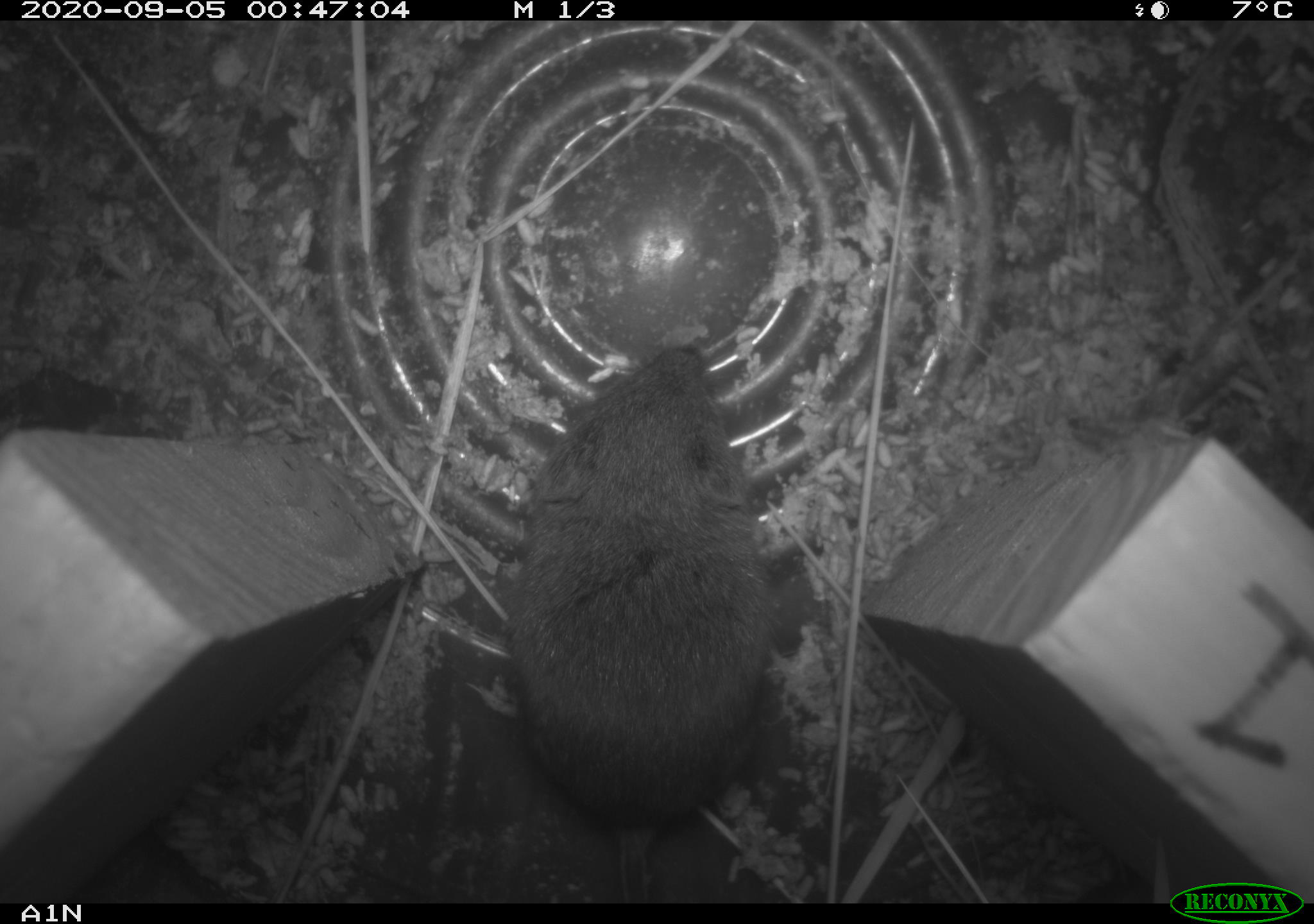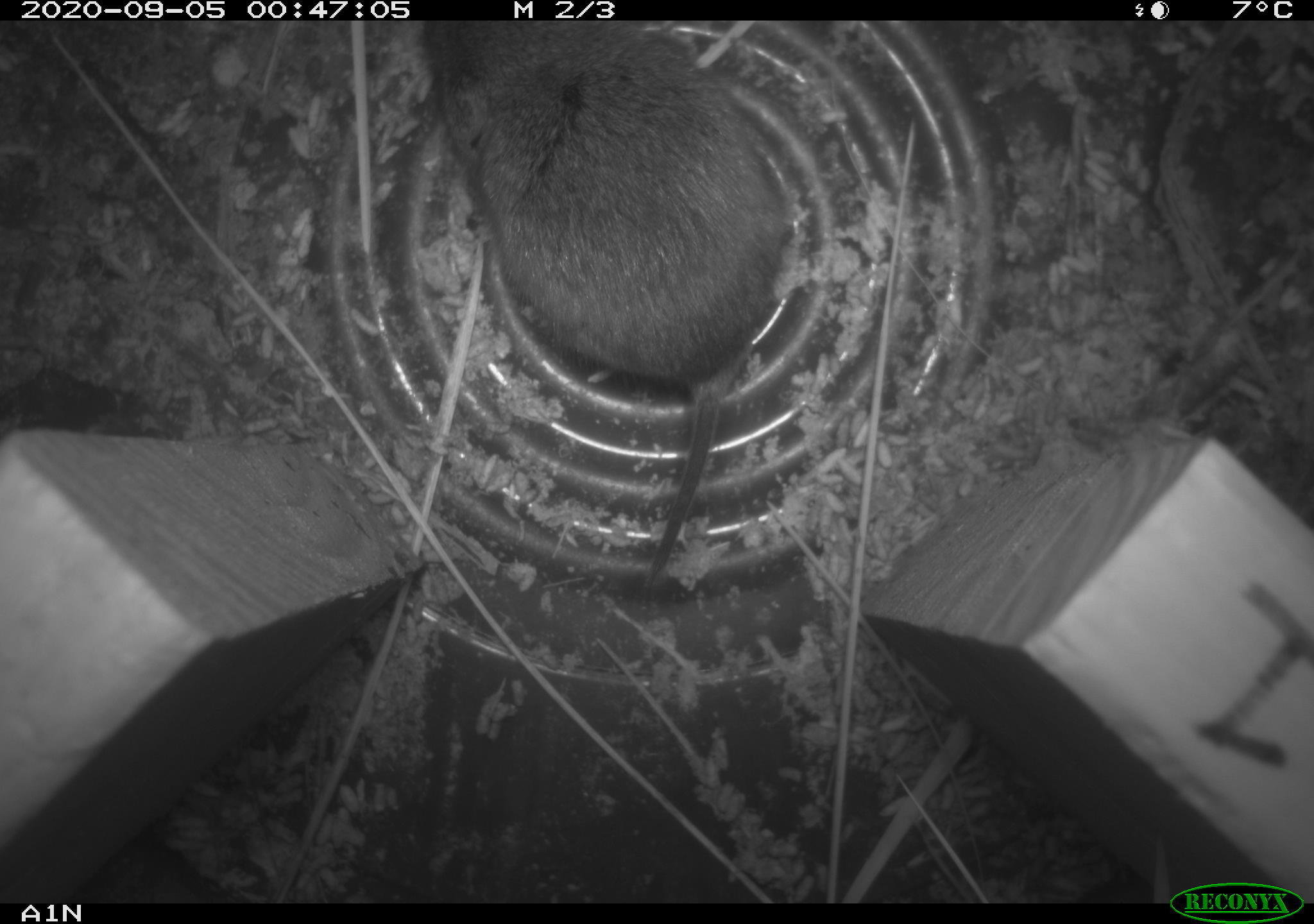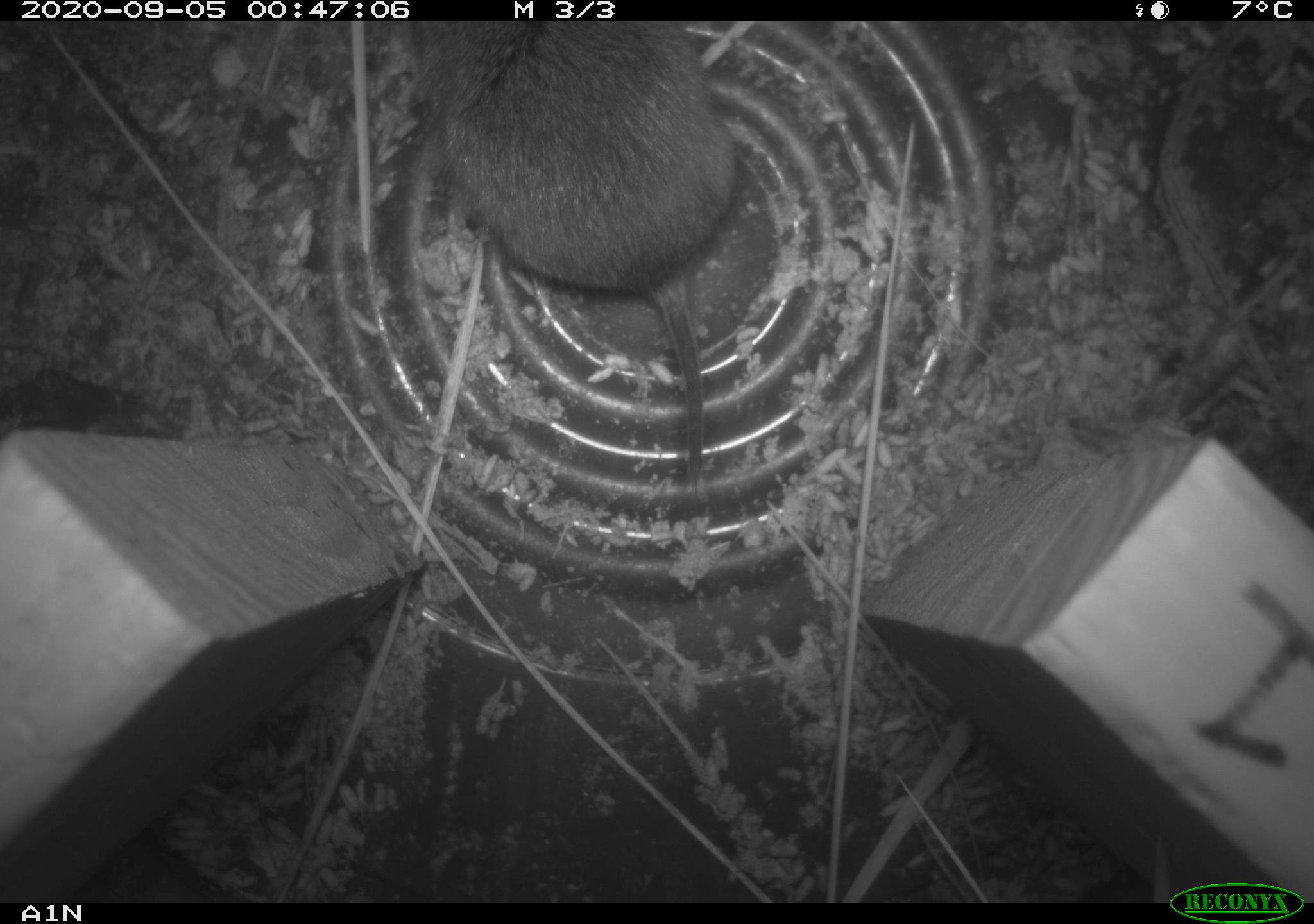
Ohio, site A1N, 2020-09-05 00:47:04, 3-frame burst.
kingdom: Animalia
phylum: Chordata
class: Mammalia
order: Rodentia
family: Cricetidae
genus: Microtus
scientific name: Microtus pennsylvanicus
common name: meadow vole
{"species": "meadow vole (Microtus pennsylvanicus)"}